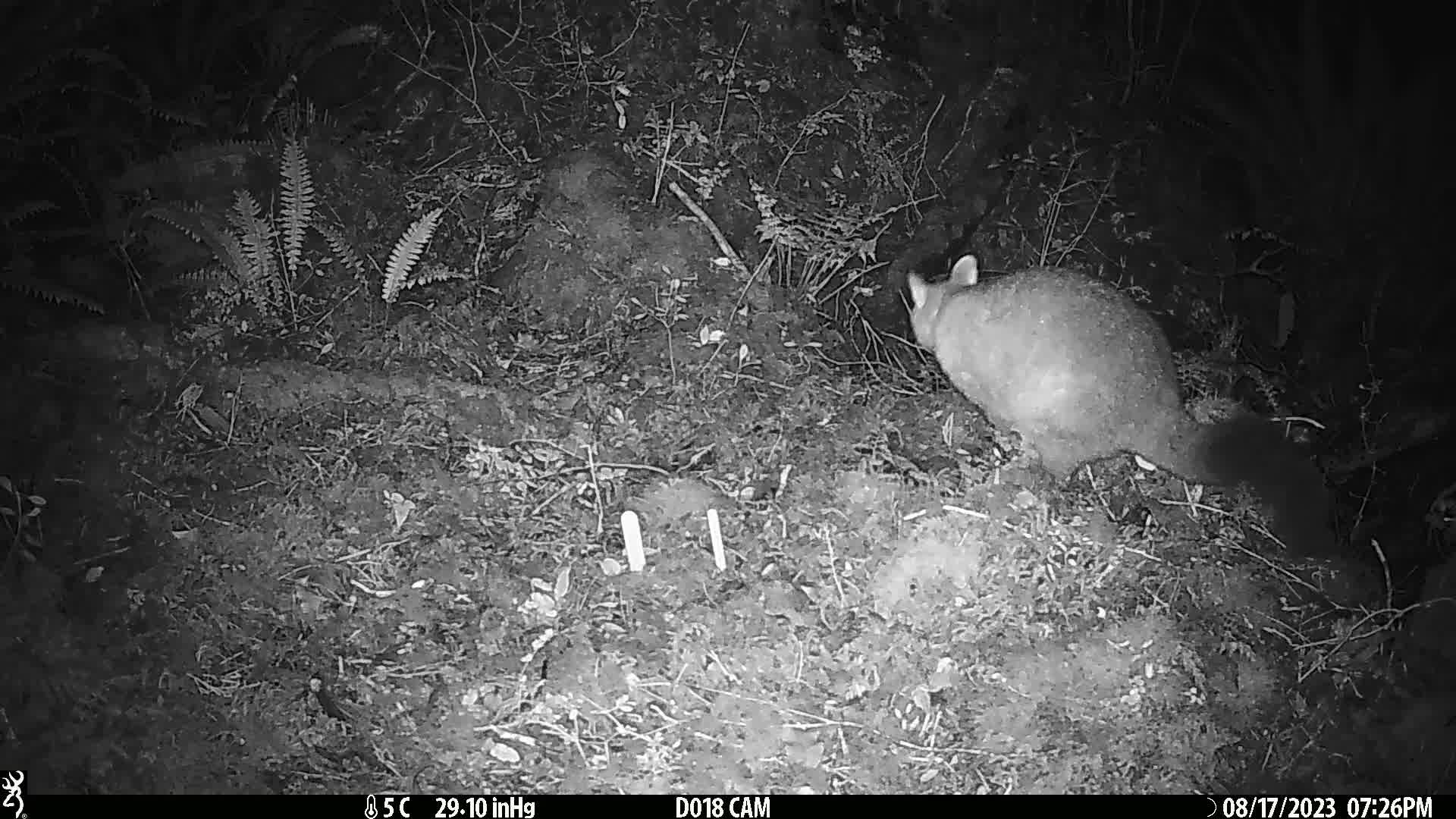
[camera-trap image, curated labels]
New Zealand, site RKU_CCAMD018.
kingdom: Animalia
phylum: Chordata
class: Mammalia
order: Diprotodontia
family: Phalangeridae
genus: Trichosurus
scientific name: Trichosurus vulpecula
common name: common brushtail possum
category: possum